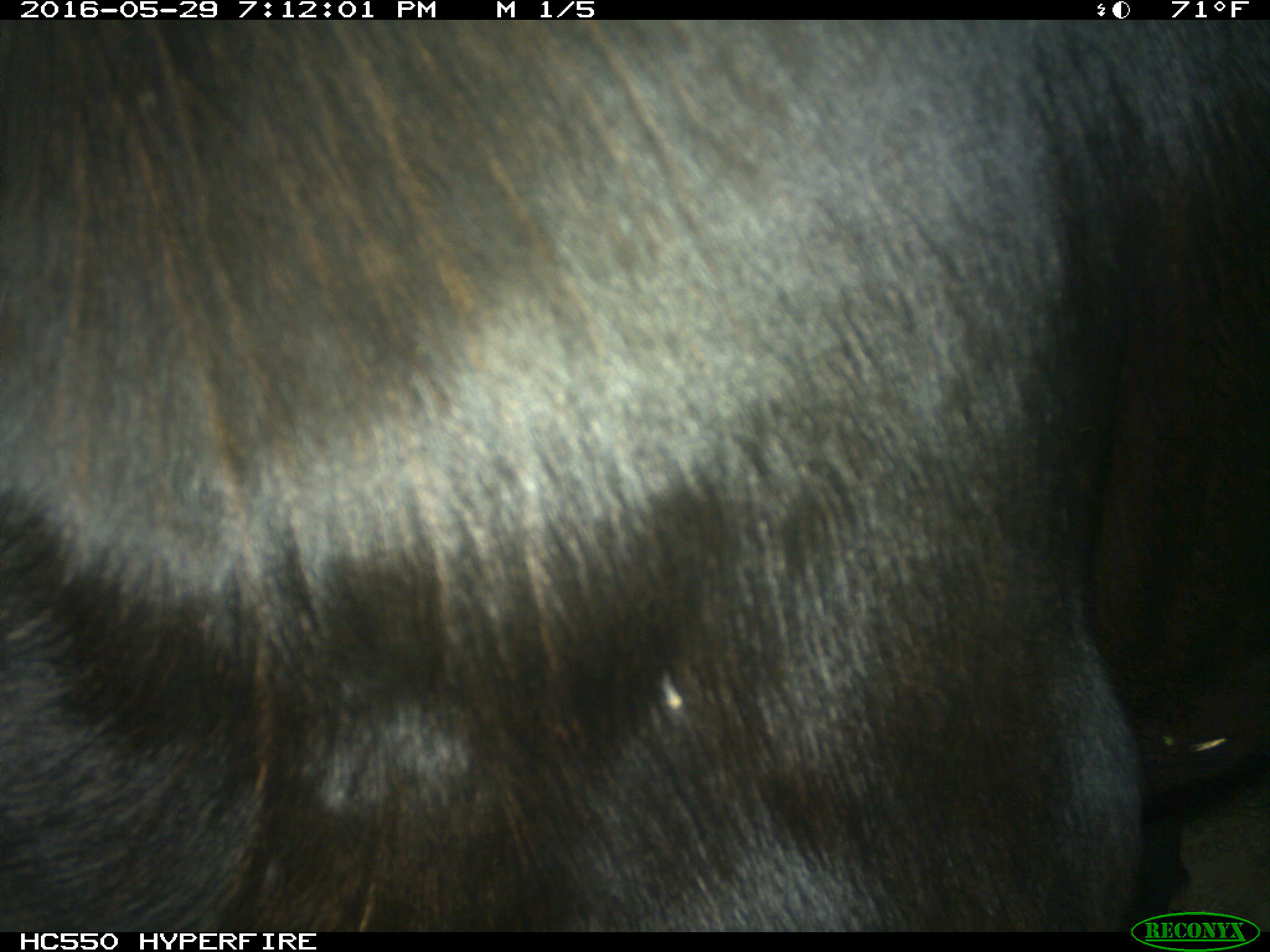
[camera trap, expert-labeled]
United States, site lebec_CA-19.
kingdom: Animalia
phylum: Chordata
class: Mammalia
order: Artiodactyla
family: Bovidae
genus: Bos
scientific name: Bos taurus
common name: domestic cow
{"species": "Bos taurus (domestic cow)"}